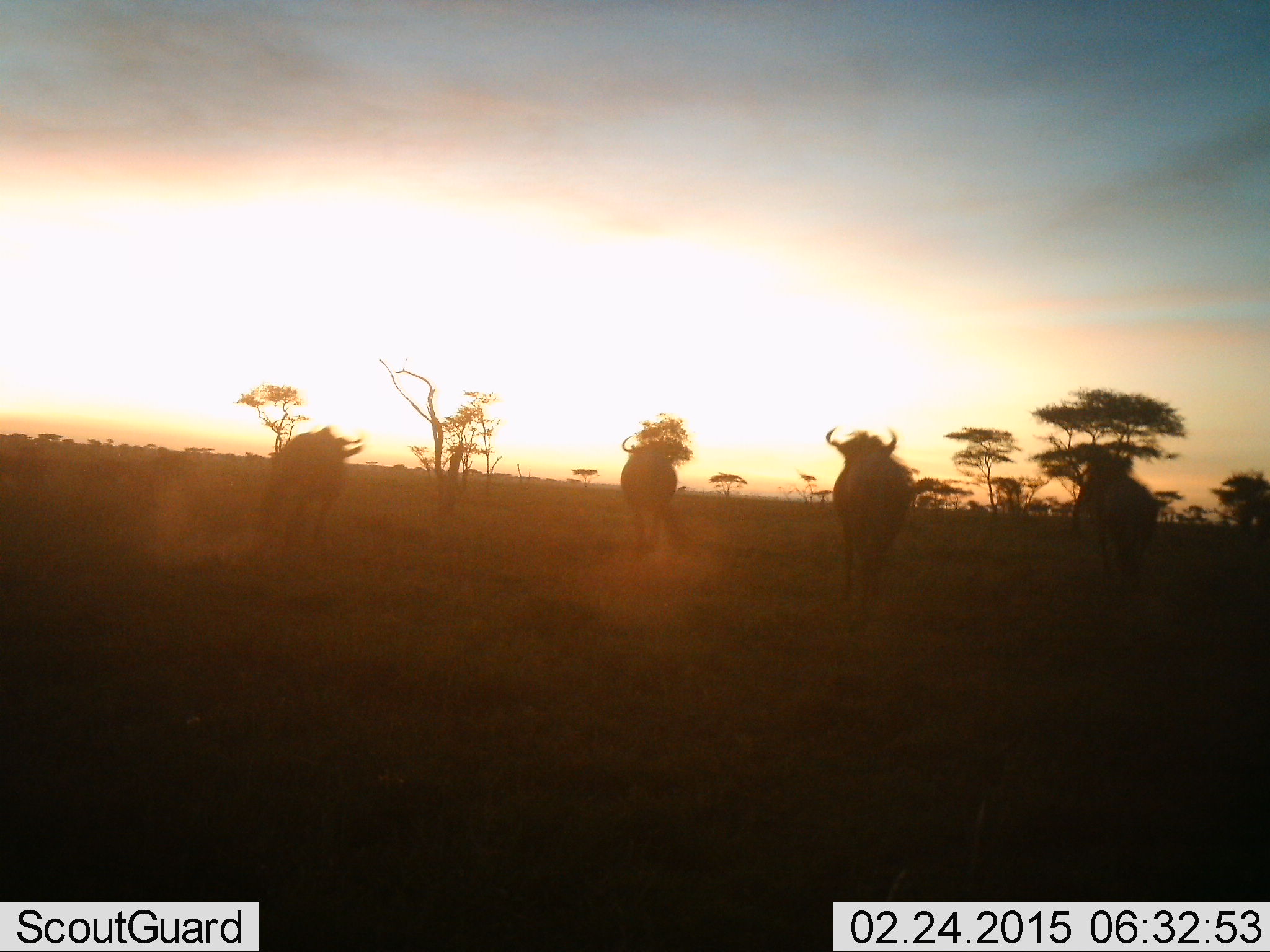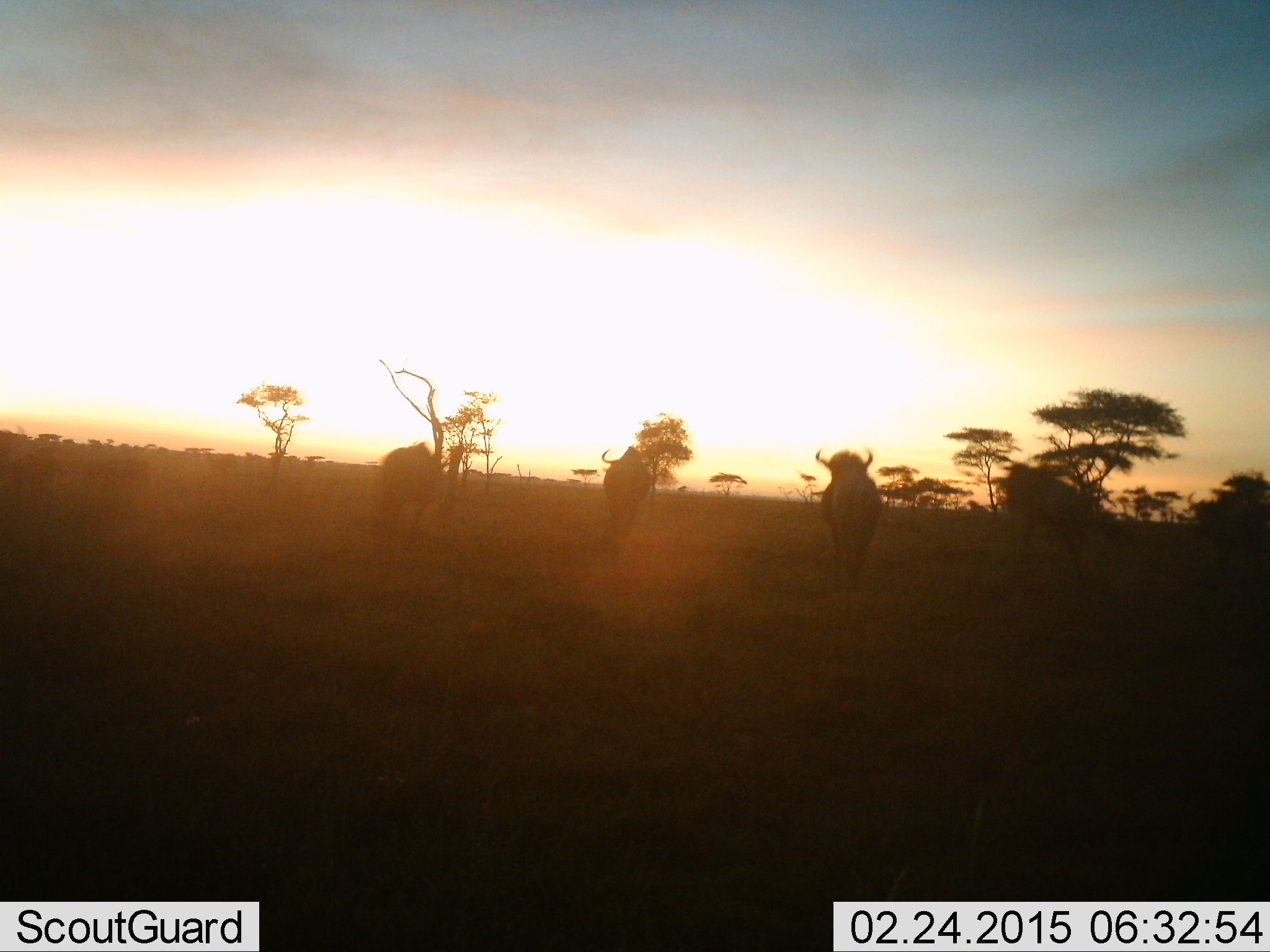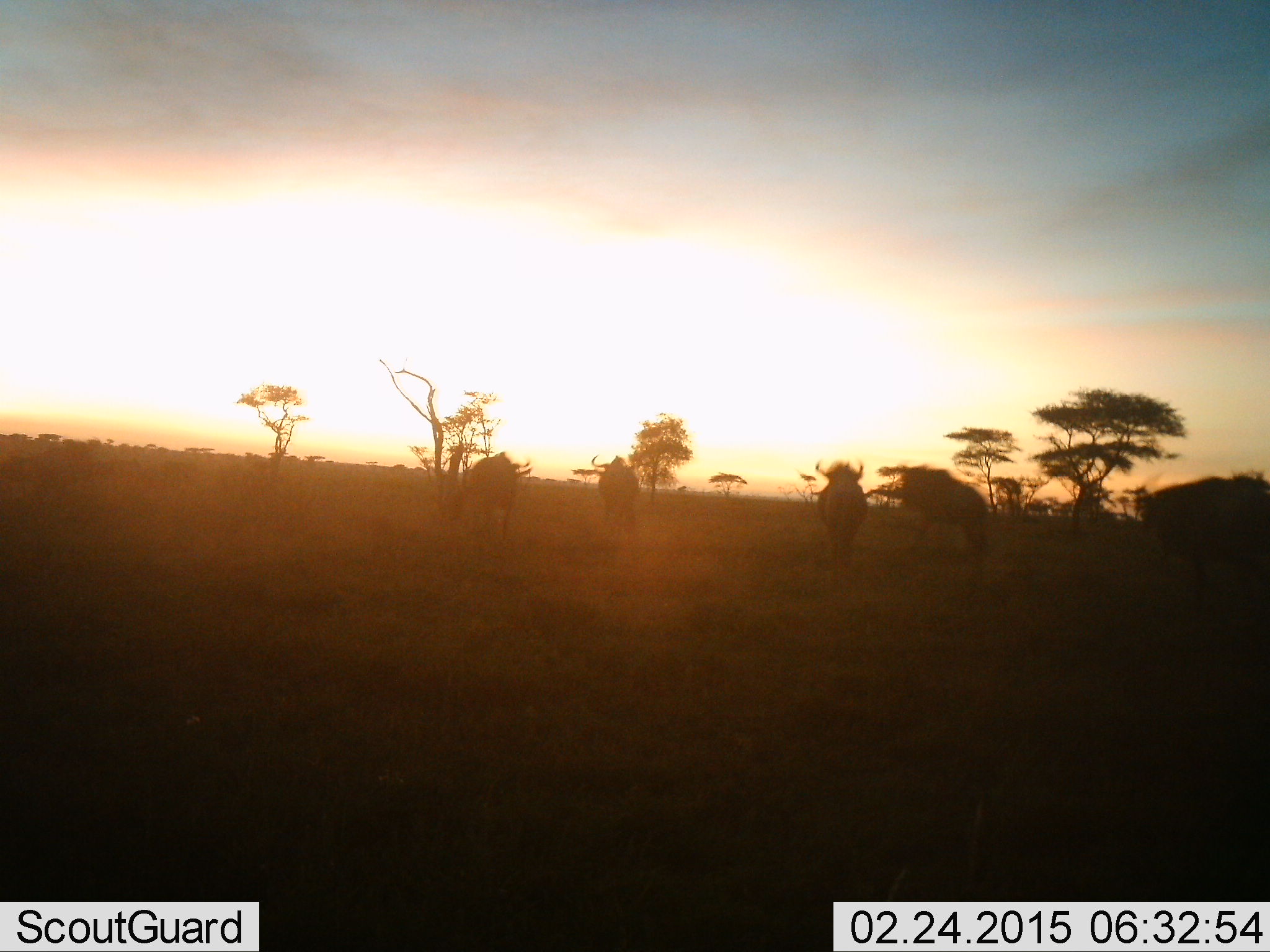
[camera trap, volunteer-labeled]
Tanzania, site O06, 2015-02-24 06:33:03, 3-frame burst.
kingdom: Animalia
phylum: Chordata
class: Mammalia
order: Artiodactyla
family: Bovidae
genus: Connochaetes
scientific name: Connochaetes taurinus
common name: blue wildebeest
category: wildebeest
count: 5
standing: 20%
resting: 0%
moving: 90%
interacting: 0%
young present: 0%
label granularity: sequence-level